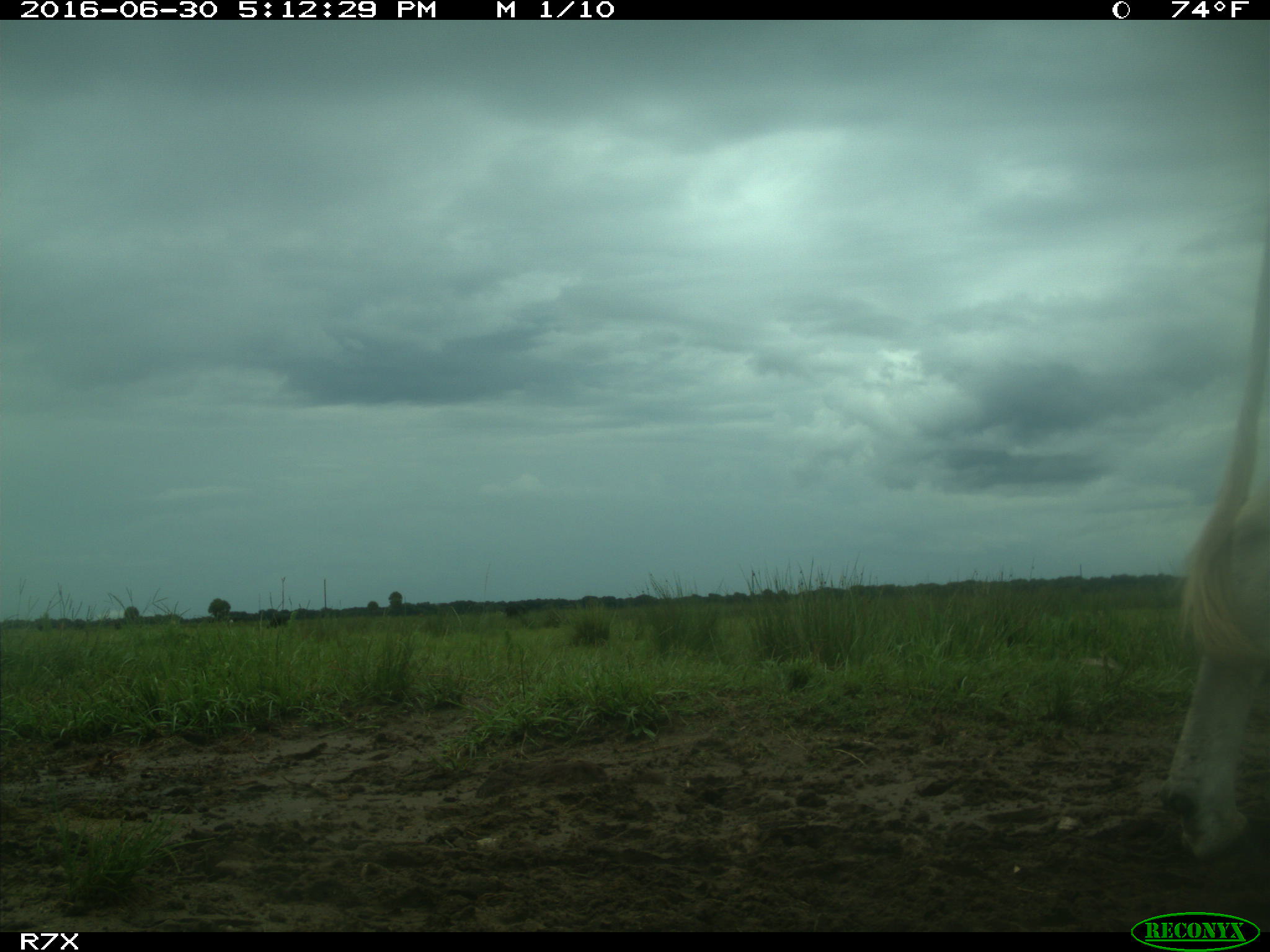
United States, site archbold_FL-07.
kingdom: Animalia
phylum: Chordata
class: Mammalia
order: Artiodactyla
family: Bovidae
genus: Bos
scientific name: Bos taurus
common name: domestic cow